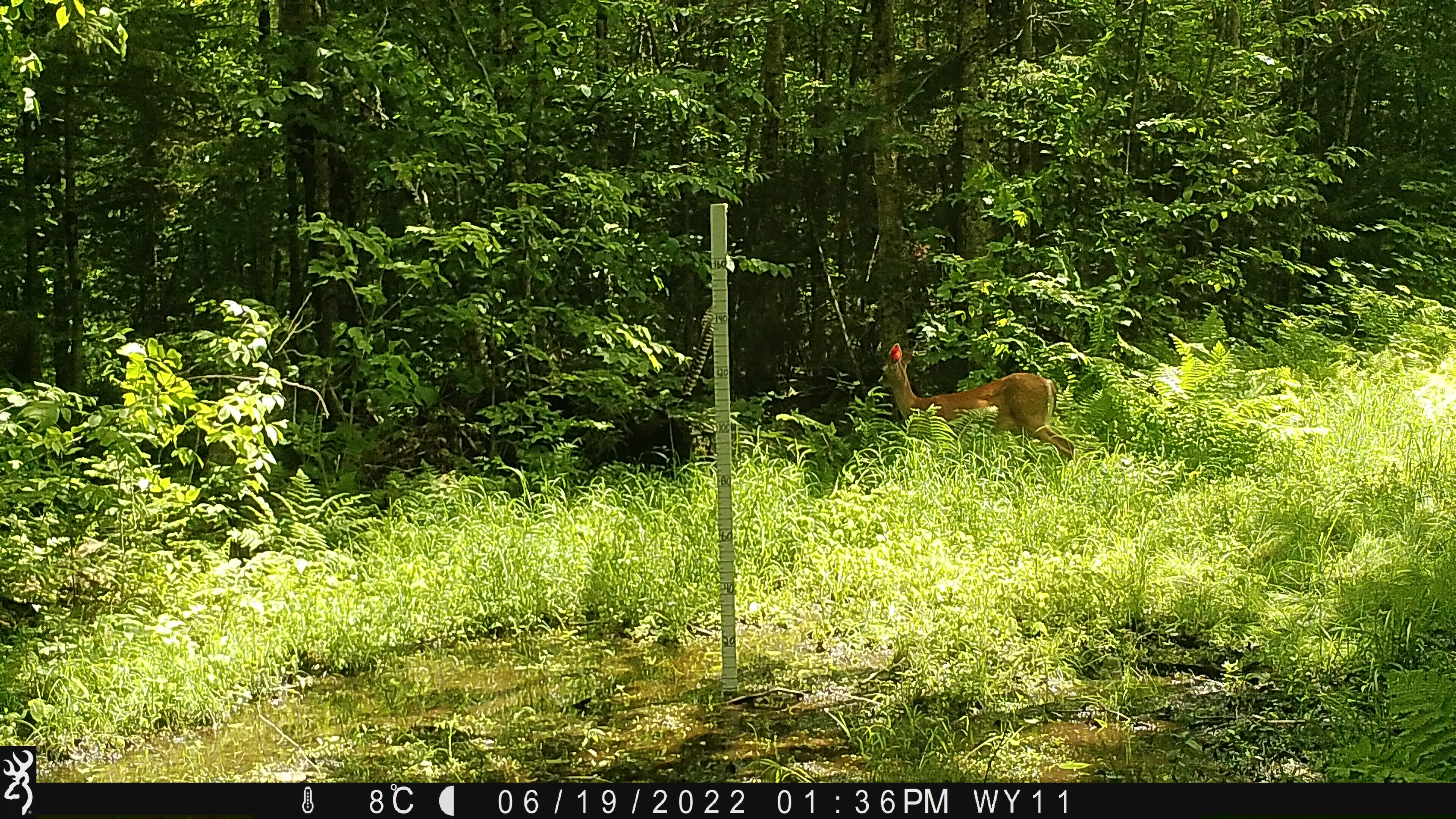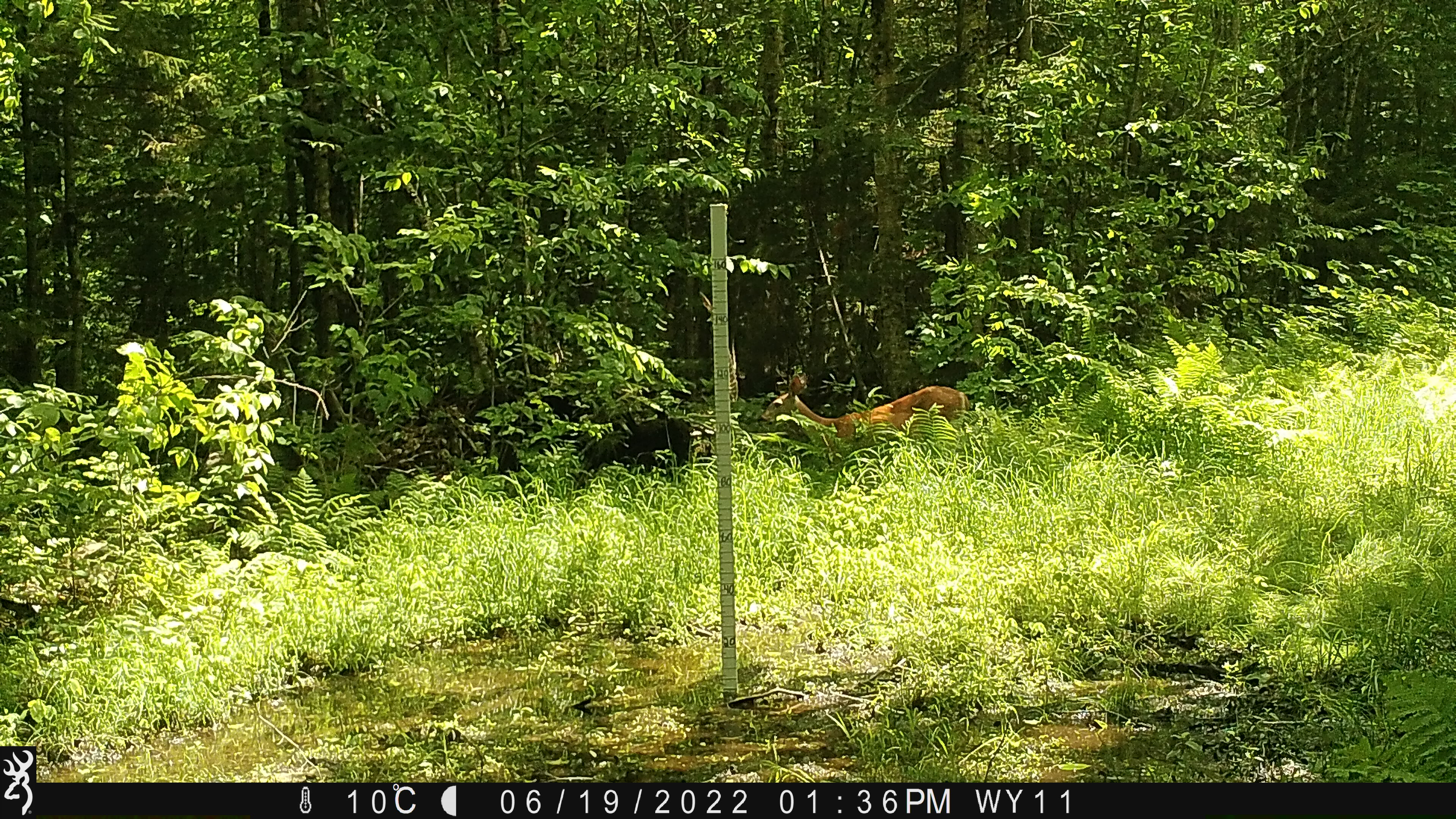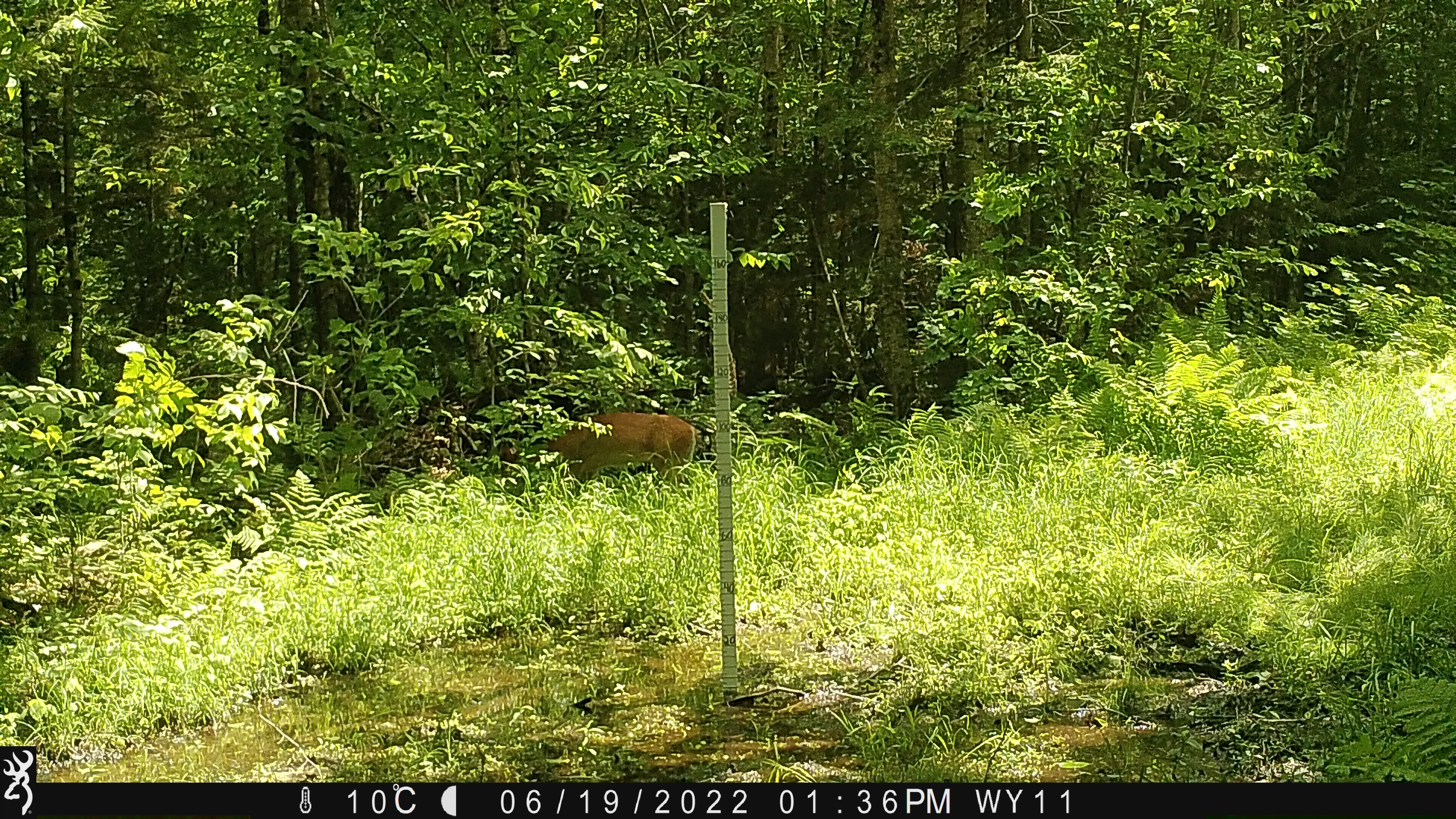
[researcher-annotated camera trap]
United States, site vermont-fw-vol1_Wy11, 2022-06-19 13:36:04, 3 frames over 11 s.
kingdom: Animalia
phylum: Chordata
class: Mammalia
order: Artiodactyla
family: Cervidae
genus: Odocoileus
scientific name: Odocoileus virginianus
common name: white-tailed deer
White-tailed deer (Odocoileus virginianus).